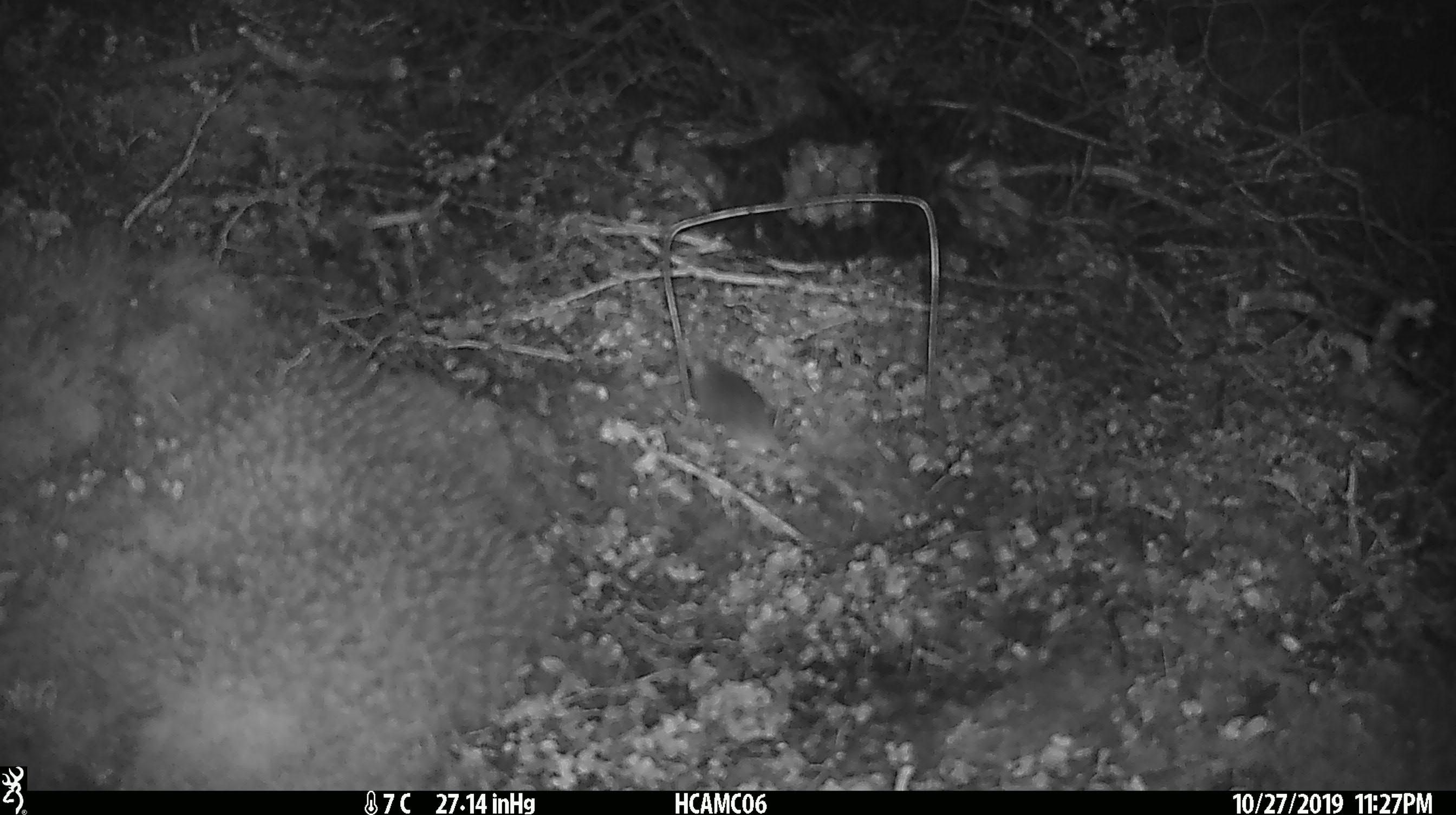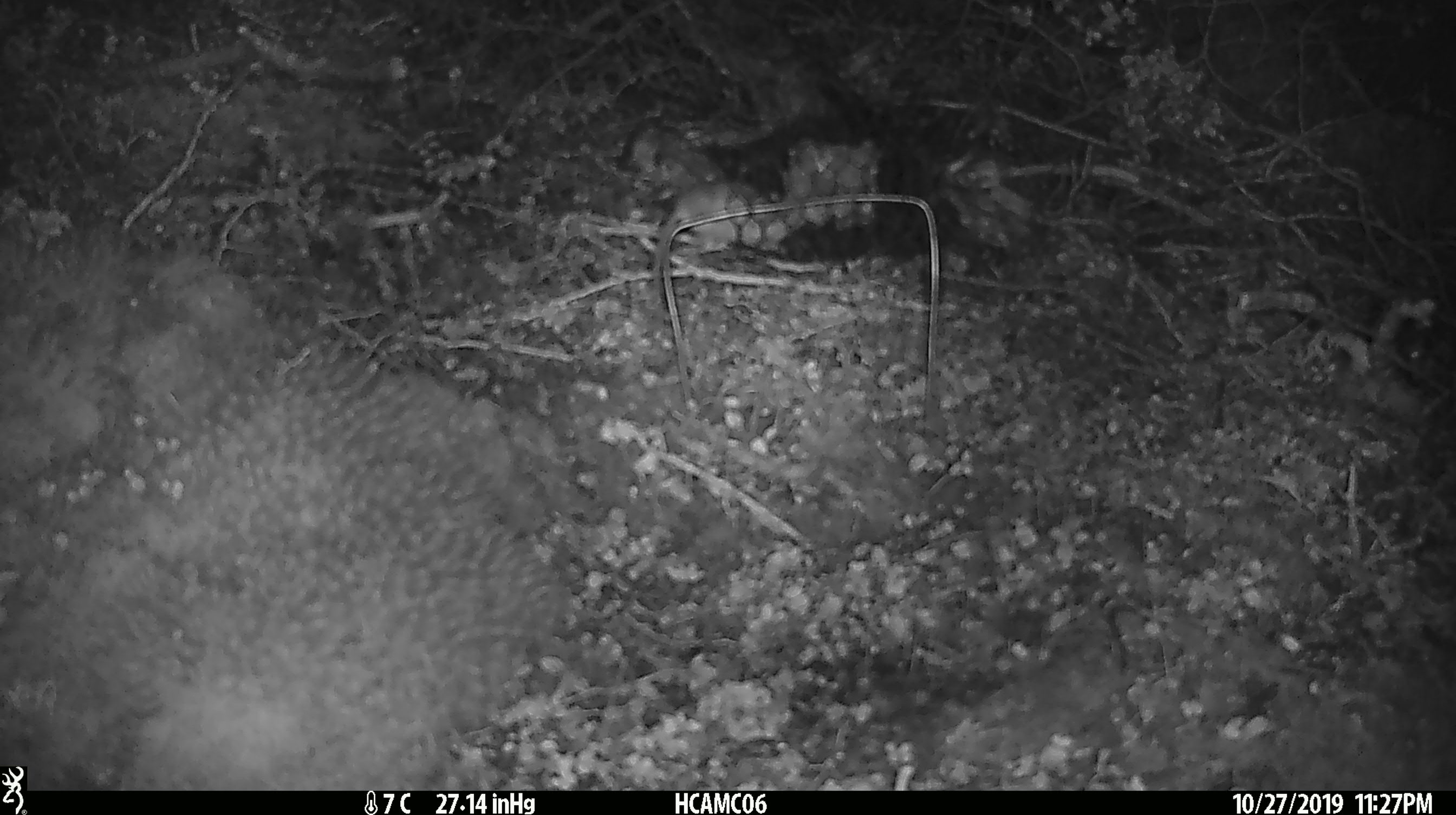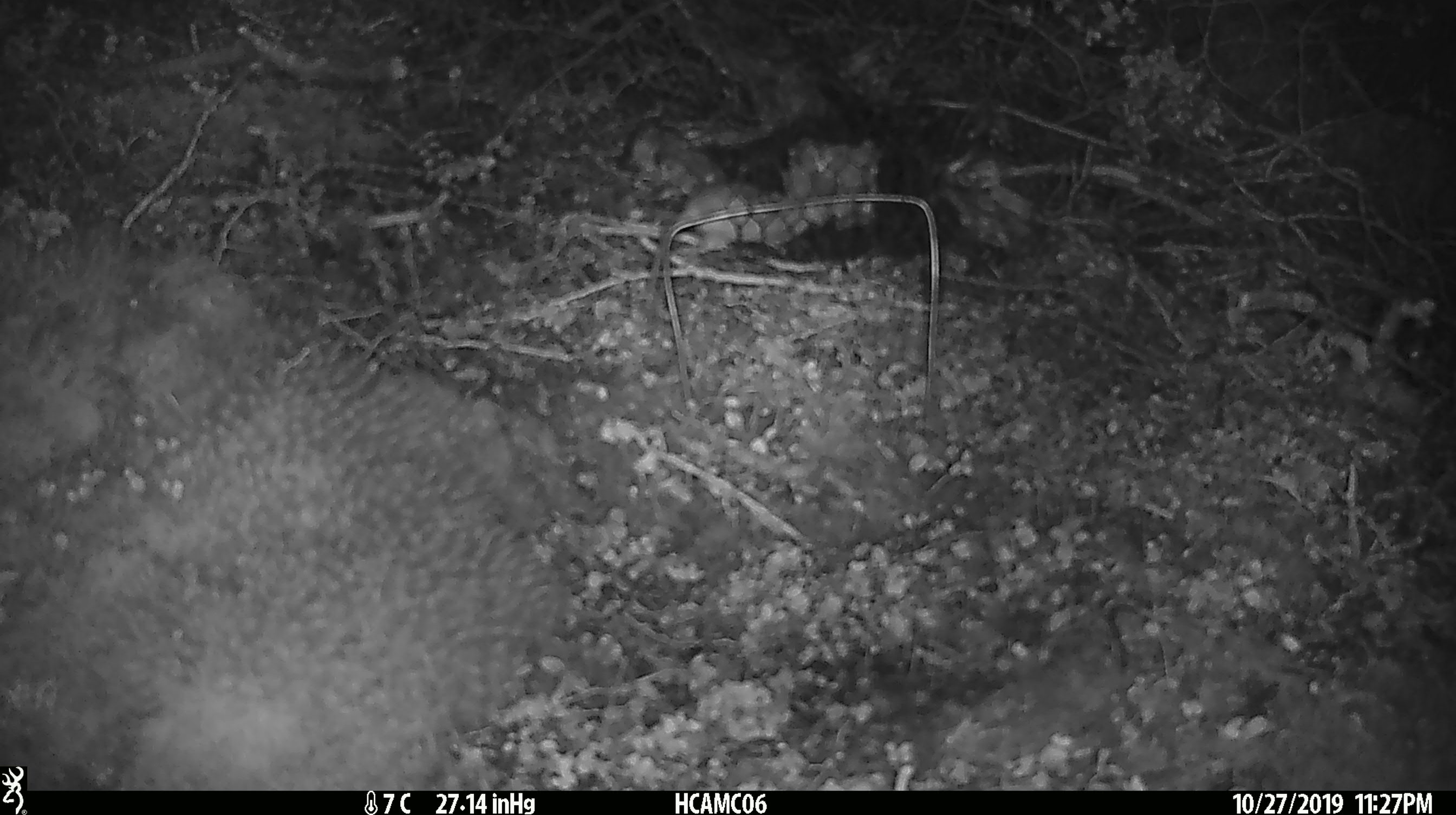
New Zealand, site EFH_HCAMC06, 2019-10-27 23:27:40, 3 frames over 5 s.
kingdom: Animalia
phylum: Chordata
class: Mammalia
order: Rodentia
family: Muridae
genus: Mus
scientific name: Mus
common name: mouse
Mouse (Mus).